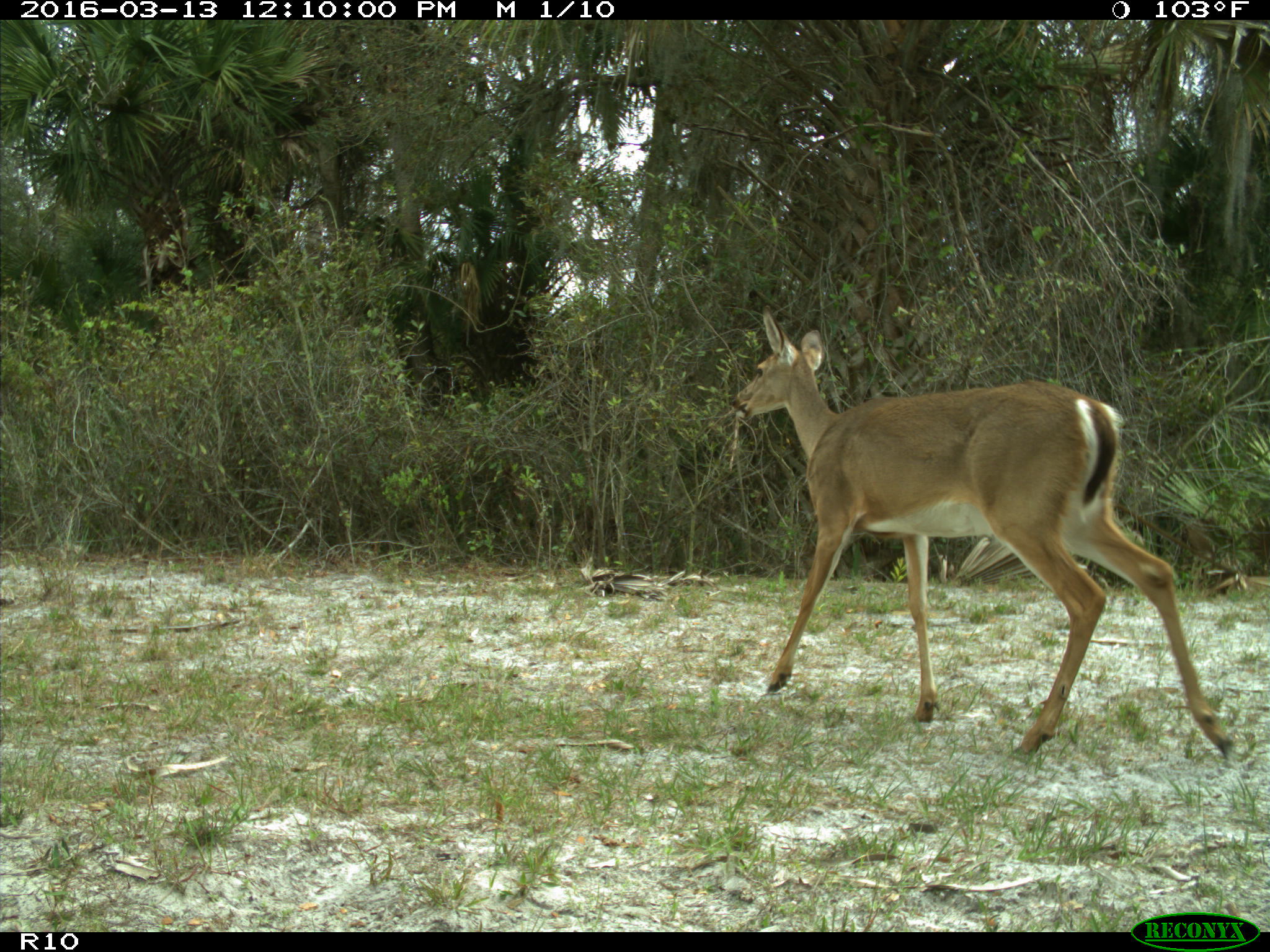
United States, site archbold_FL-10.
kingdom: Animalia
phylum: Chordata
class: Mammalia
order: Artiodactyla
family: Cervidae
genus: Odocoileus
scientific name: Odocoileus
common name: deer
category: unidentified deer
Unidentified deer (deer) (Odocoileus).